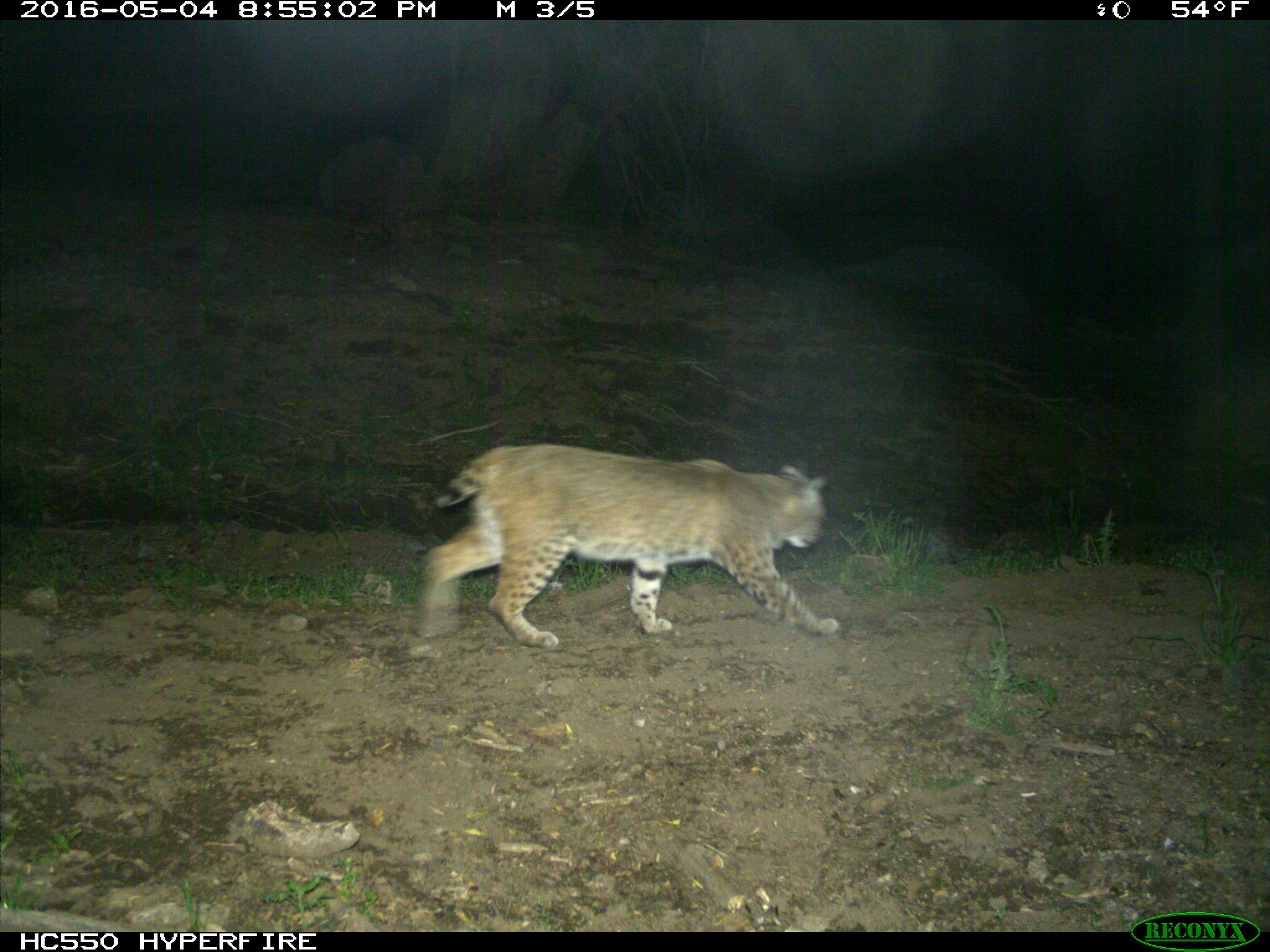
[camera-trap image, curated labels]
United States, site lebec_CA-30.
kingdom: Animalia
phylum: Chordata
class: Mammalia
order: Carnivora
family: Felidae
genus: Lynx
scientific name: Lynx rufus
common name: bobcat